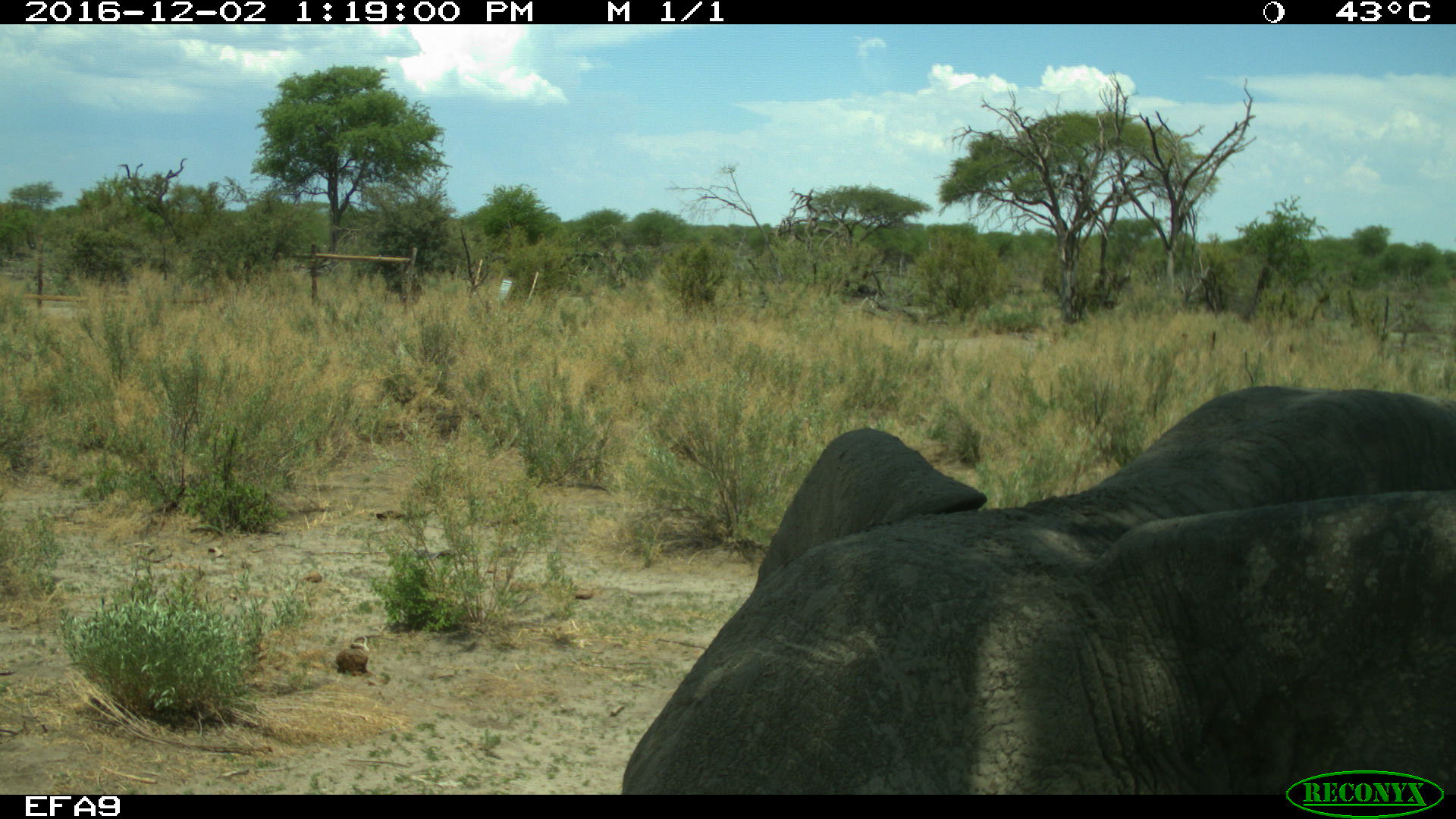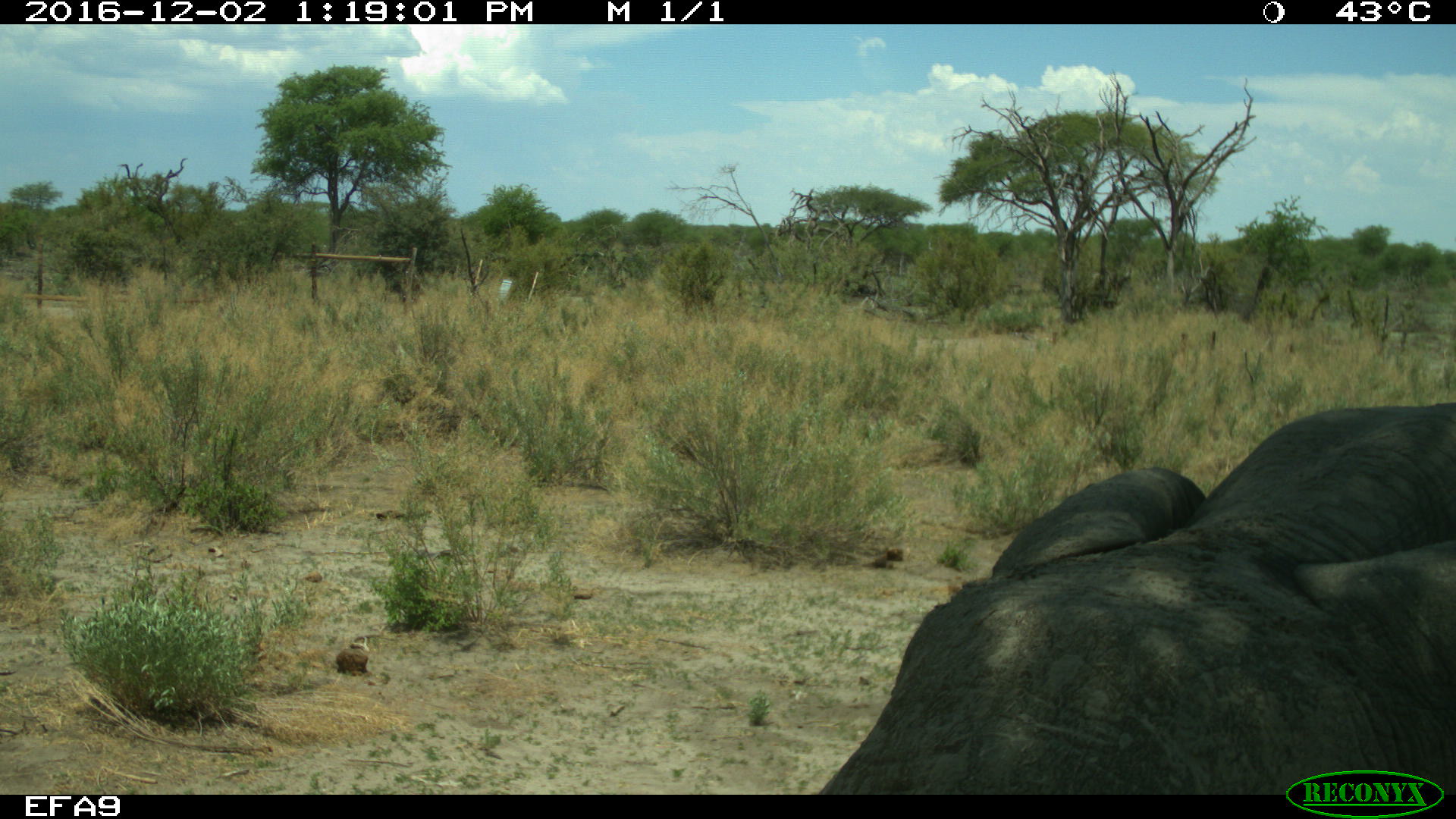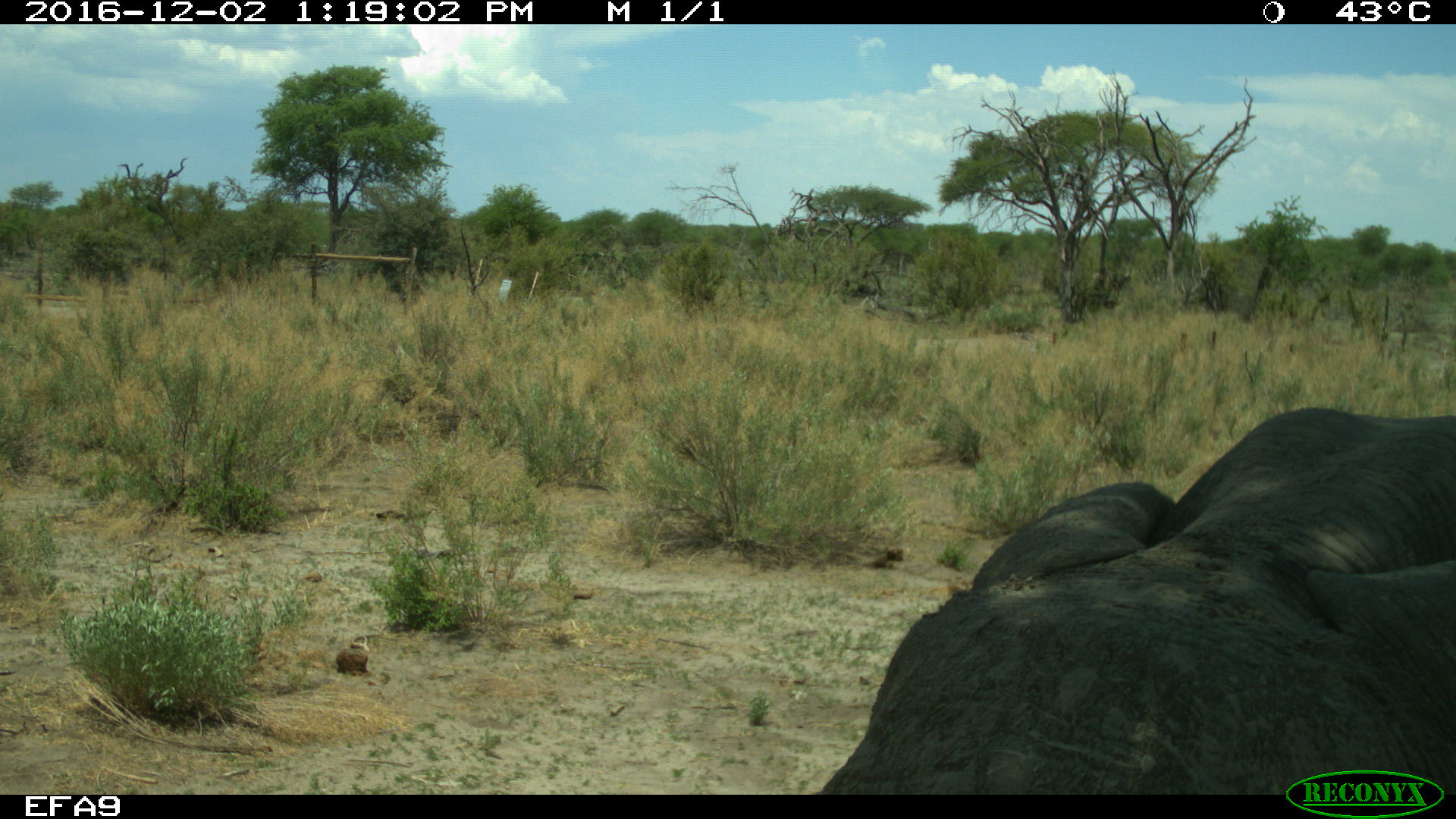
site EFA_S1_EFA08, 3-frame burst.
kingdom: Animalia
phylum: Chordata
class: Mammalia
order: Proboscidea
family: Elephantidae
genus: Loxodonta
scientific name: Loxodonta africana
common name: african bush elephant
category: elephant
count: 1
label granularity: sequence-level